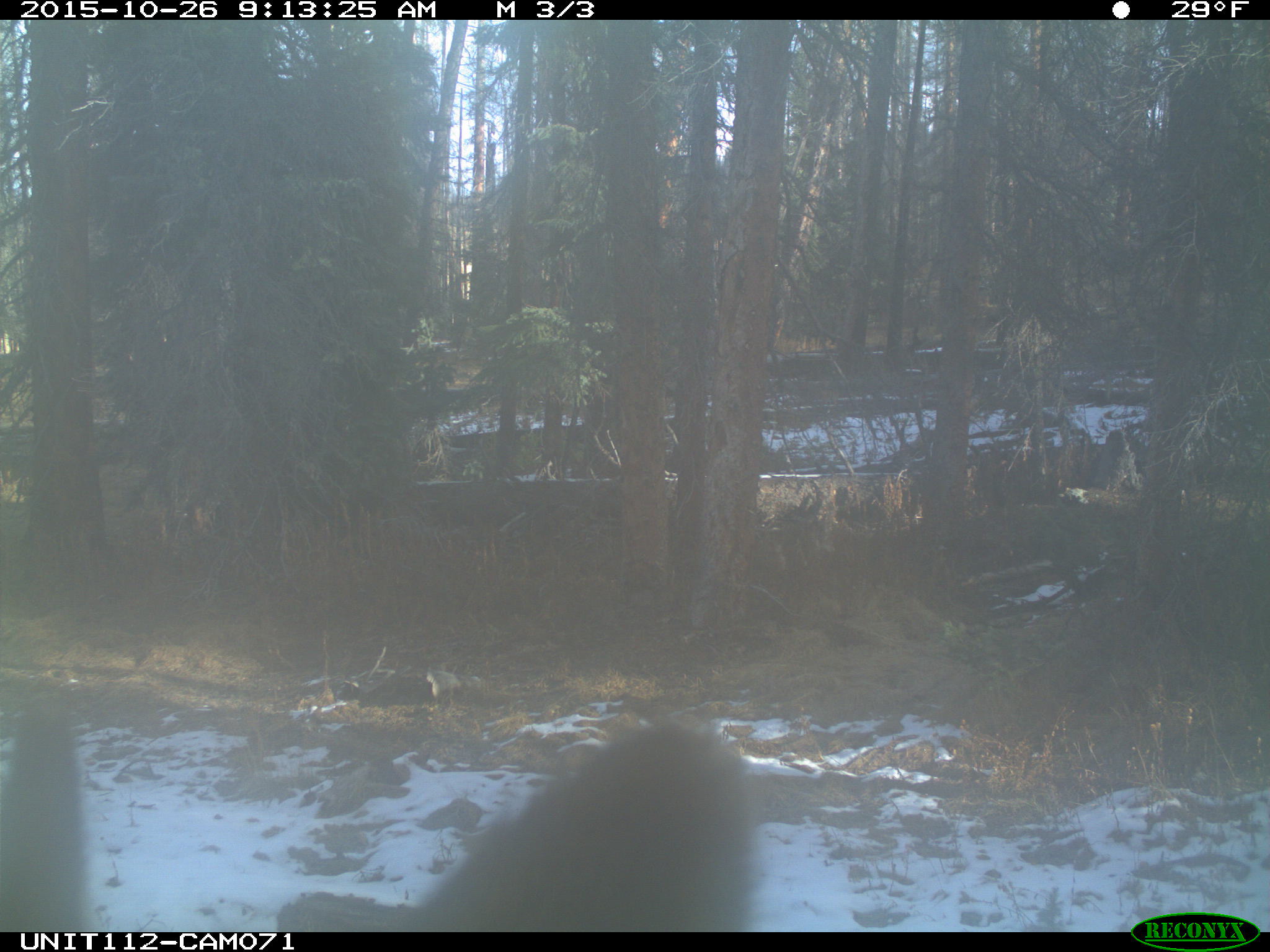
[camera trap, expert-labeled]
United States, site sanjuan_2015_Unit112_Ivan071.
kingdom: Animalia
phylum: Chordata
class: Mammalia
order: Artiodactyla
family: Cervidae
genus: Cervus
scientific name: Cervus elaphus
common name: red deer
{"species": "Cervus elaphus (red deer)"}